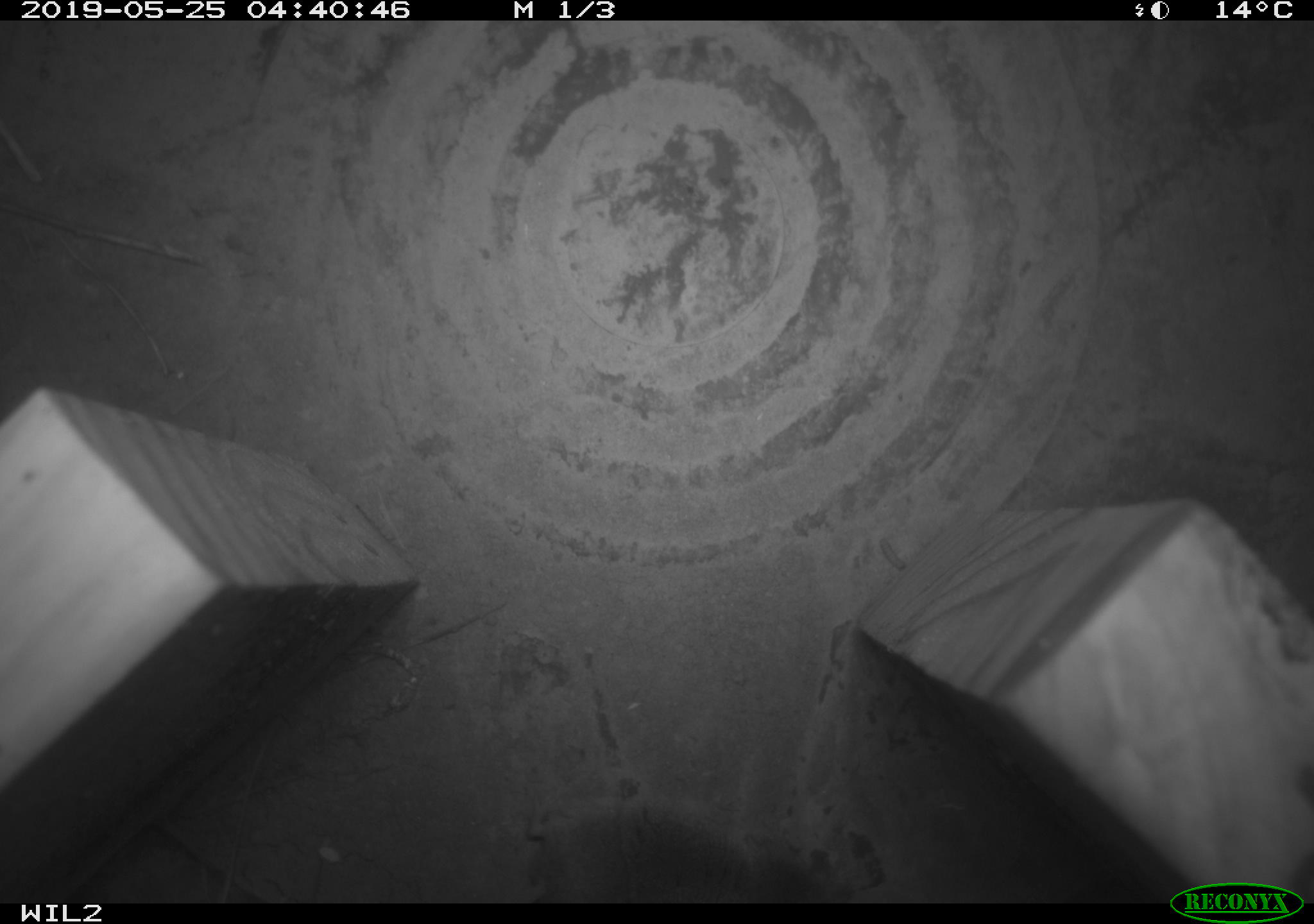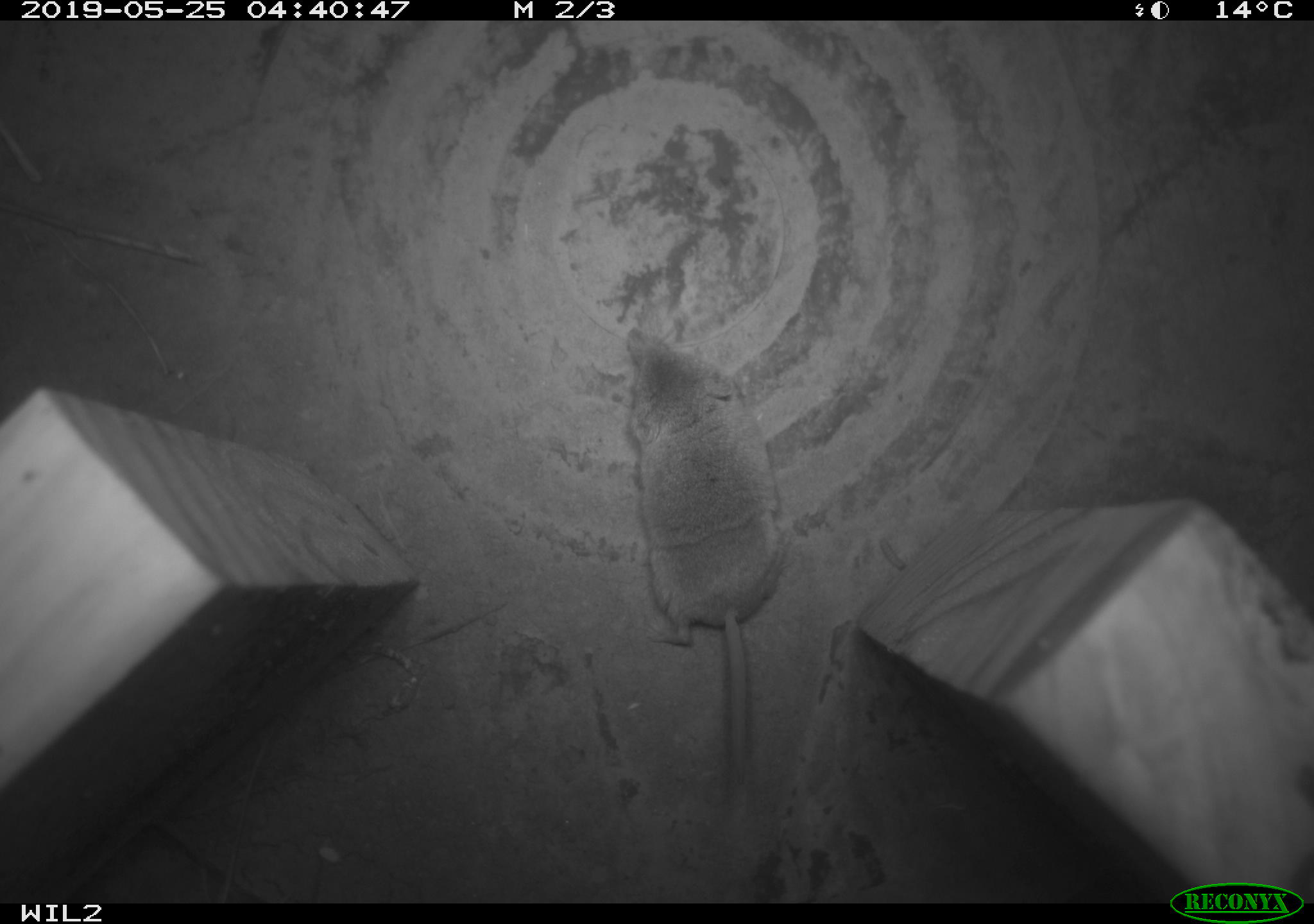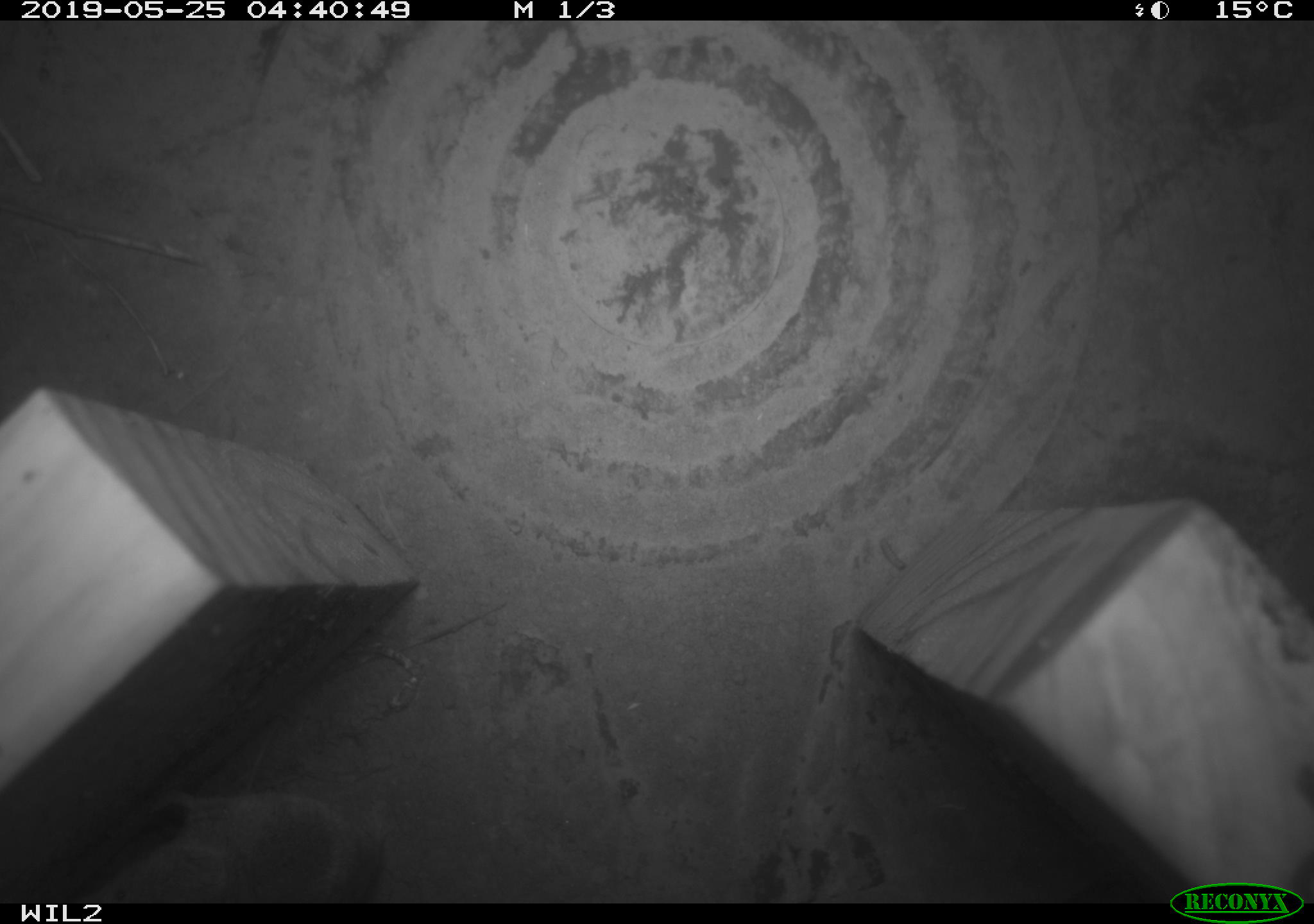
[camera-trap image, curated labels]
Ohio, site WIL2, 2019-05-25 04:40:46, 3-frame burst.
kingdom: Animalia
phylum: Chordata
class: Mammalia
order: Eulipotyphla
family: Soricidae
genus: Sorex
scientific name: Sorex cinereus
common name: masked shrew